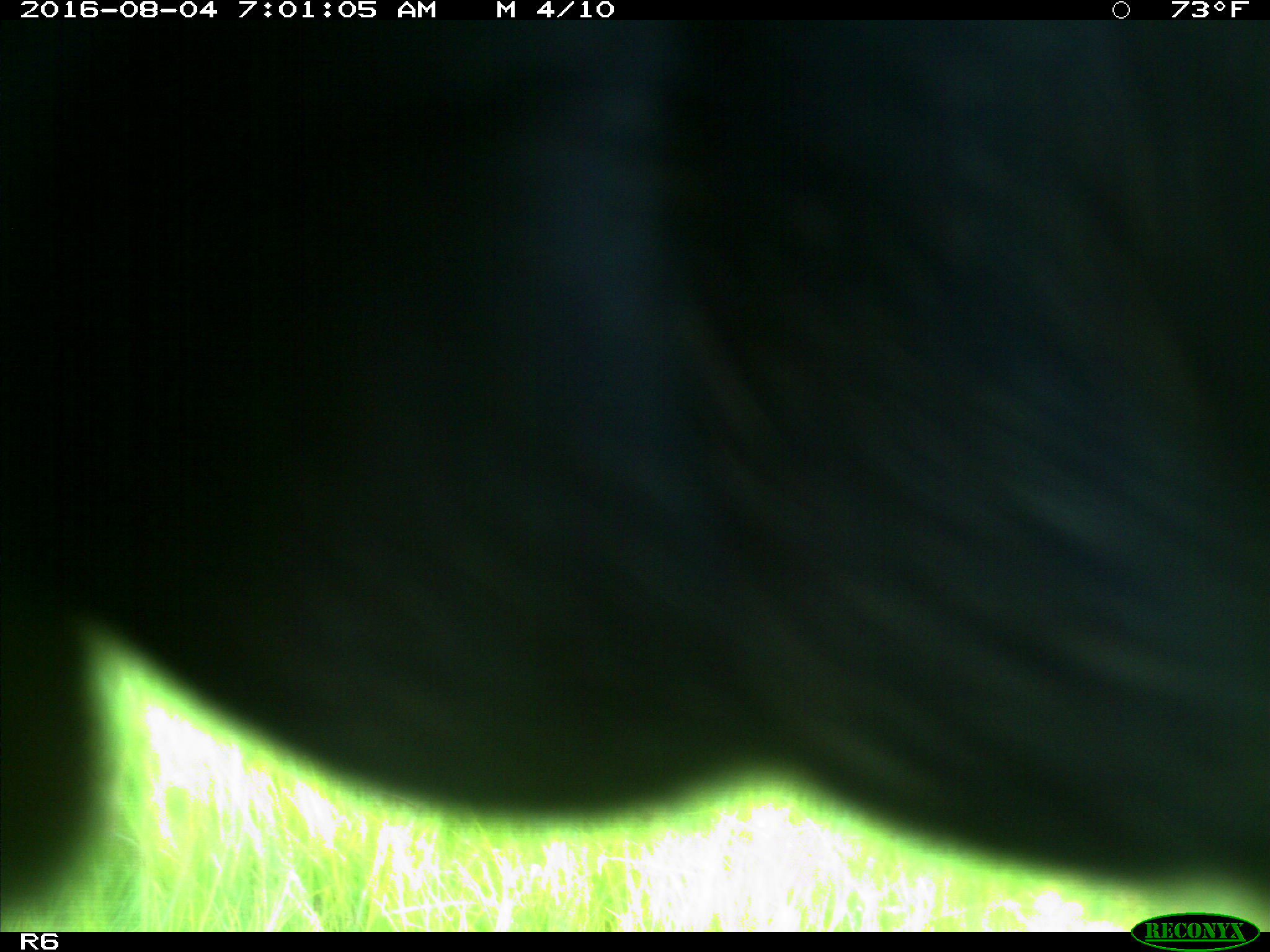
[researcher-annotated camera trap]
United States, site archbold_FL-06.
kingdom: Animalia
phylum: Chordata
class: Mammalia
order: Artiodactyla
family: Bovidae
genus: Bos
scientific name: Bos taurus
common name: domestic cow